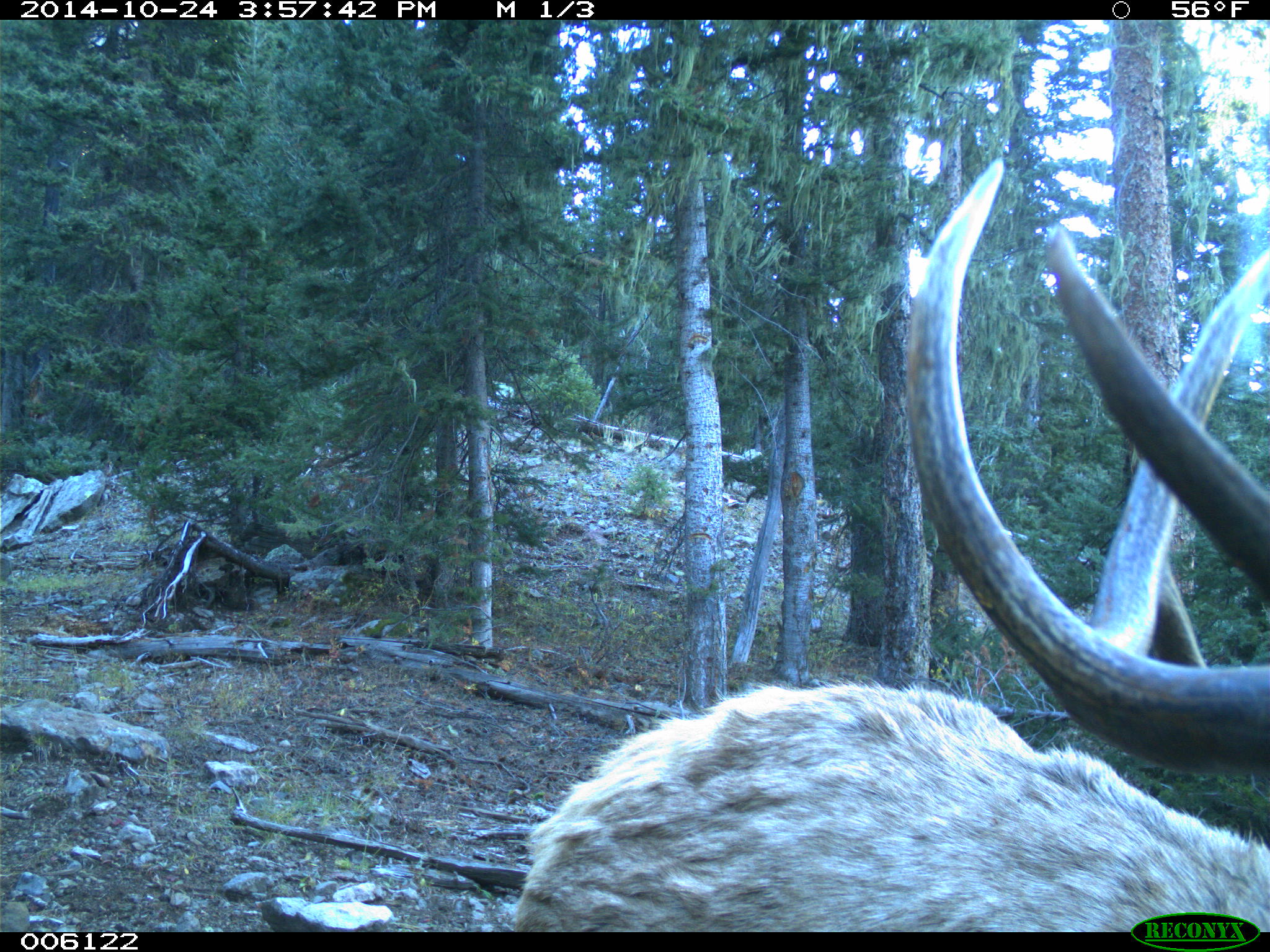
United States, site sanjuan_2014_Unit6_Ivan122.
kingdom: Animalia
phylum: Chordata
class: Mammalia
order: Artiodactyla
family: Cervidae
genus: Cervus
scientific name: Cervus elaphus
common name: red deer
Cervus elaphus (red deer).